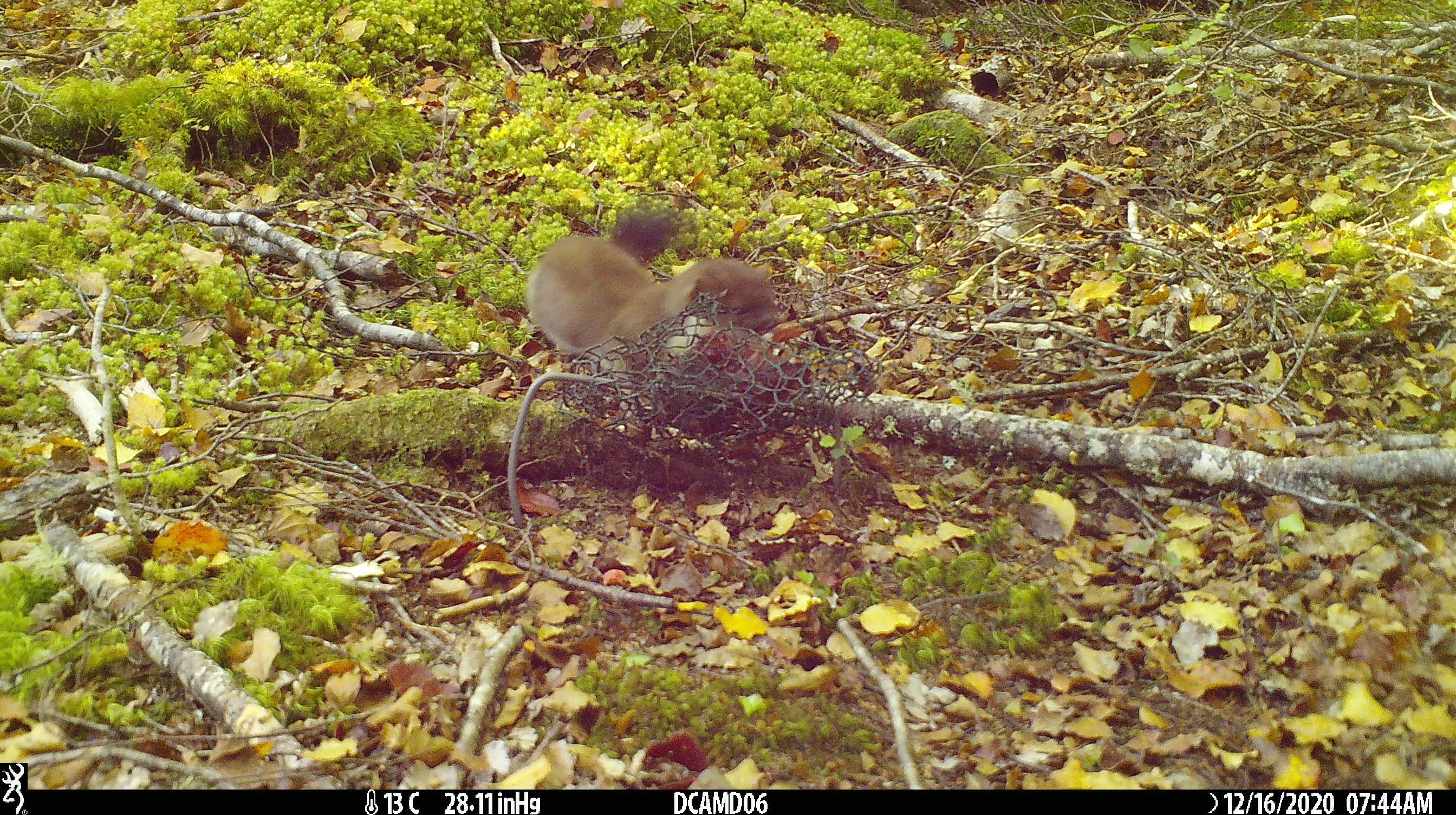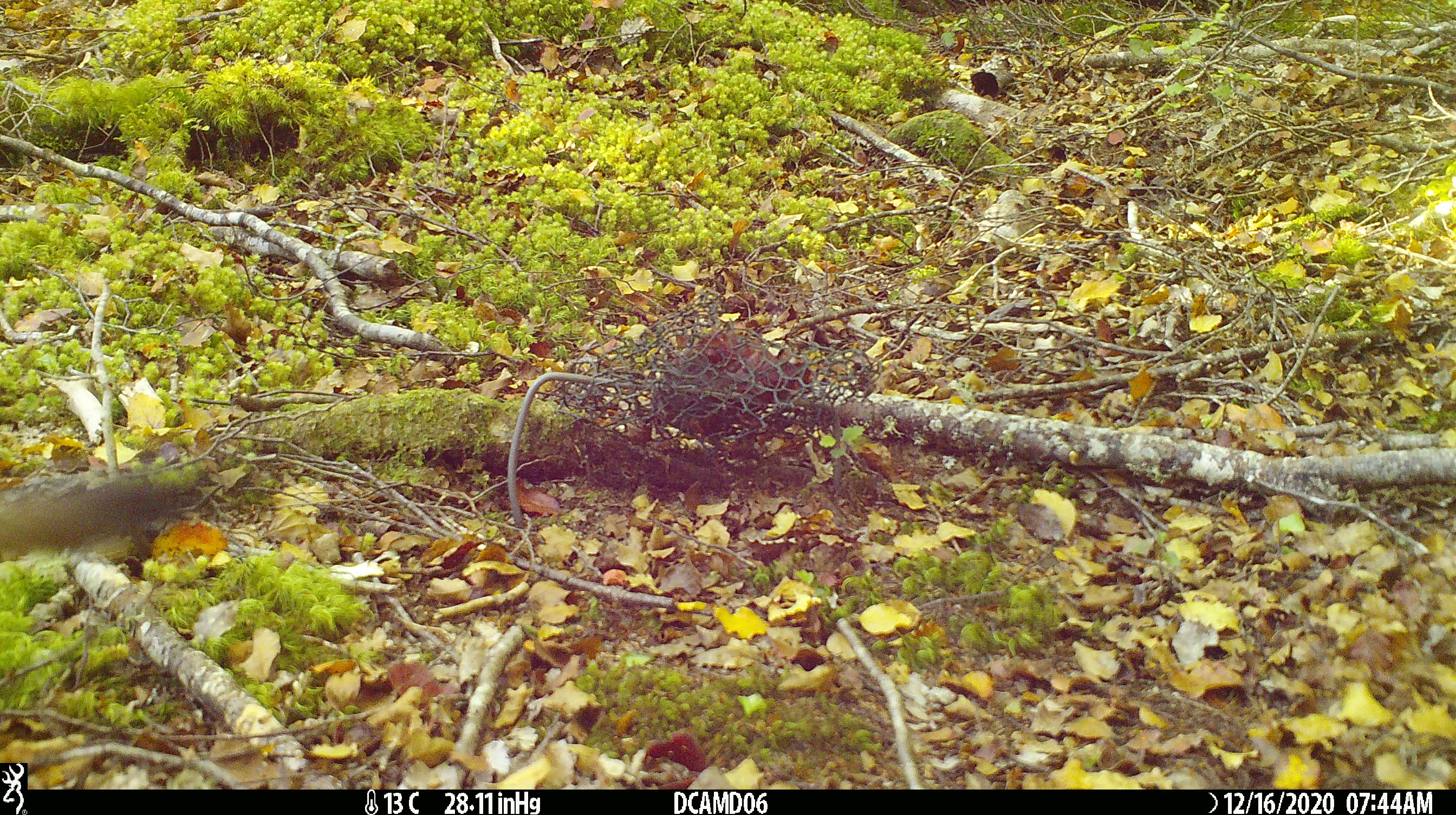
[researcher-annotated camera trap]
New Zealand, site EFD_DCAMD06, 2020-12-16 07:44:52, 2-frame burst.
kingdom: Animalia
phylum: Chordata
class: Mammalia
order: Carnivora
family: Mustelidae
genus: Mustela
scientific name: Mustela erminea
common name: stoat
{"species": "stoat (Mustela erminea)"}